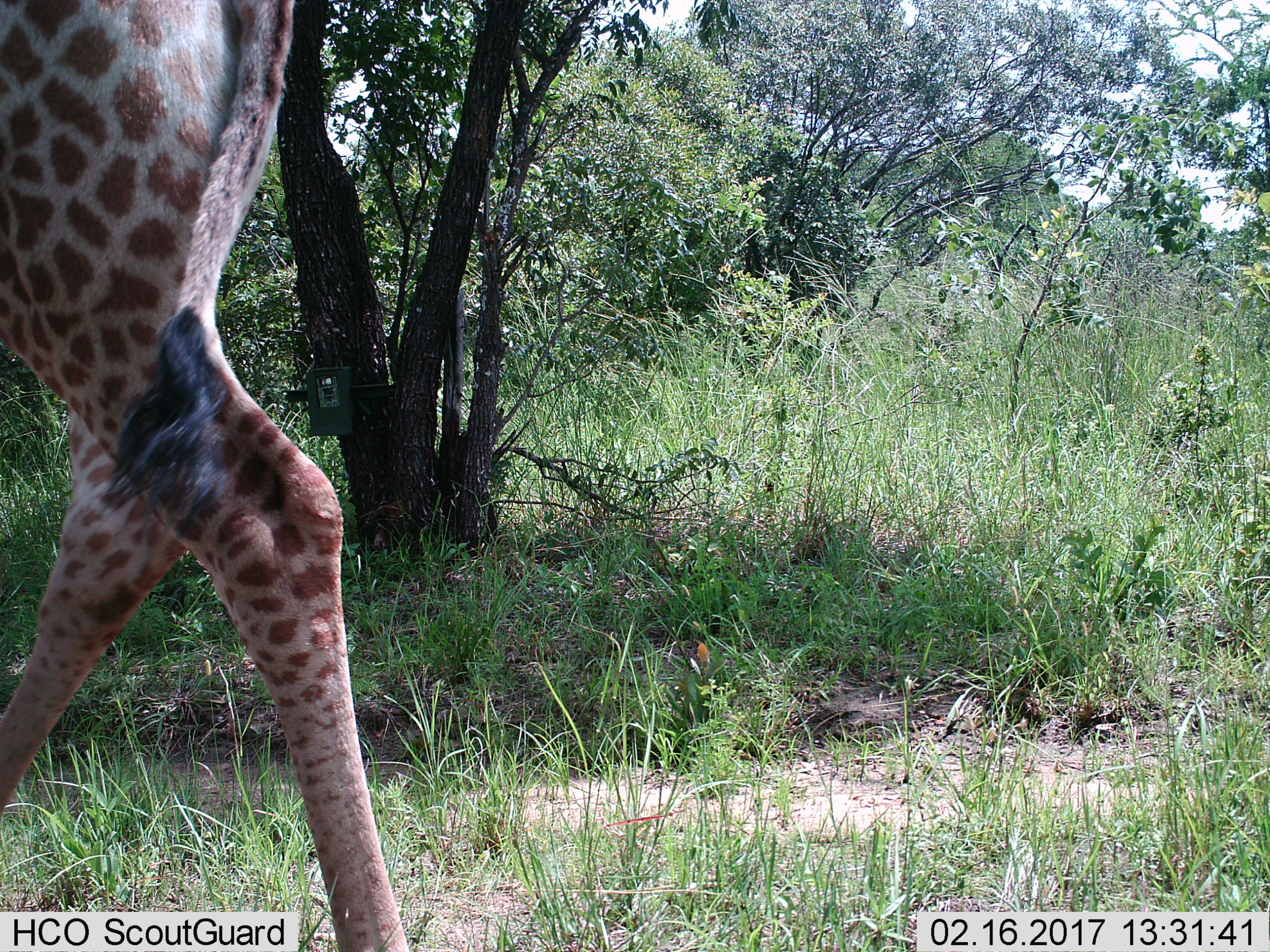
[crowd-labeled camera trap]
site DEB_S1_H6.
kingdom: Animalia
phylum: Chordata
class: Mammalia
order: Artiodactyla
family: Giraffidae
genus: Giraffa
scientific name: Giraffa camelopardalis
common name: giraffe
Giraffe (Giraffa camelopardalis), count 1. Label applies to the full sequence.